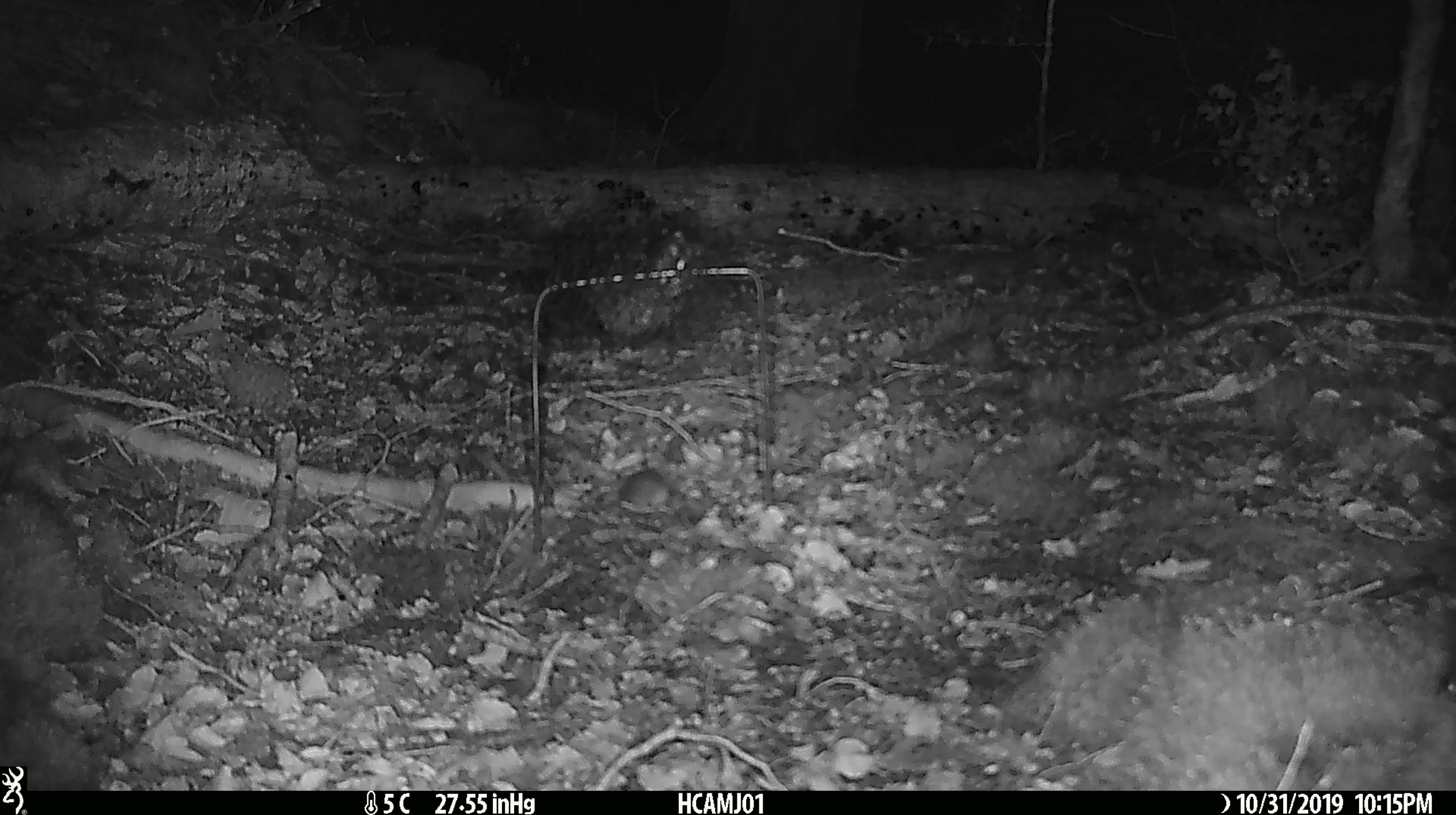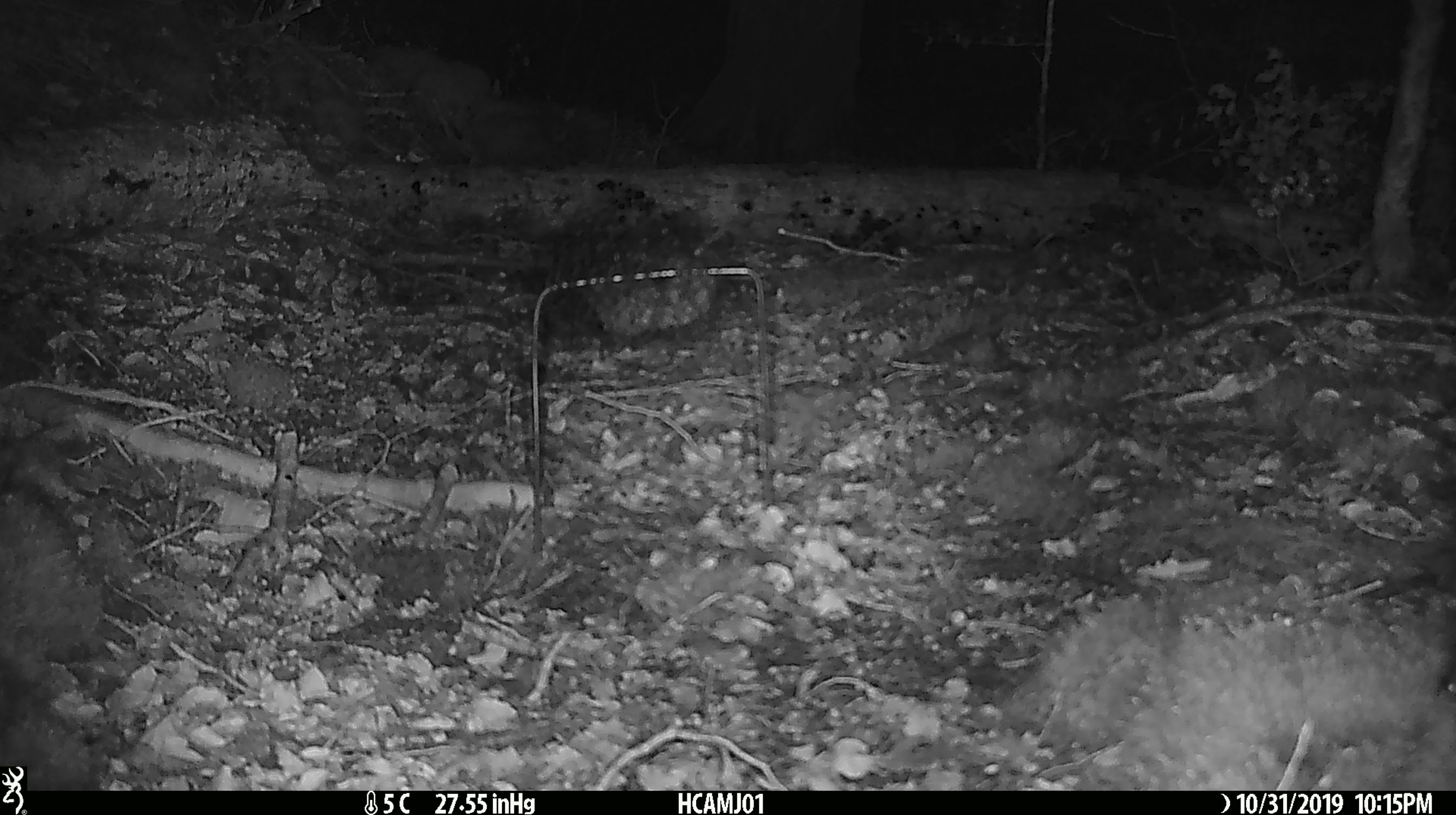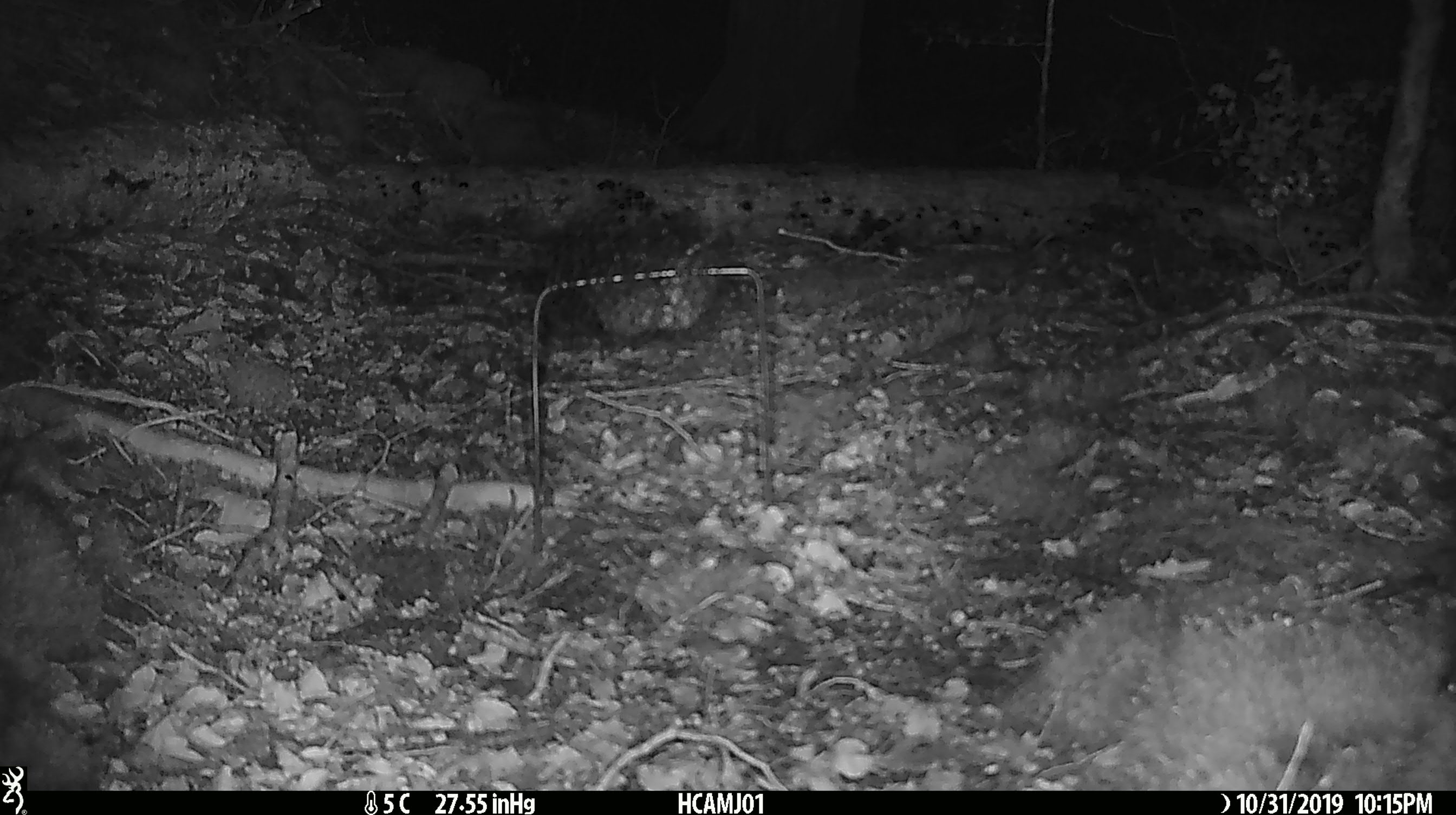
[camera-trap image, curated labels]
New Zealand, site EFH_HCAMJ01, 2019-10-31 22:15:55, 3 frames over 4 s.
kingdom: Animalia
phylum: Chordata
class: Mammalia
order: Rodentia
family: Muridae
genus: Mus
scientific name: Mus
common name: mouse